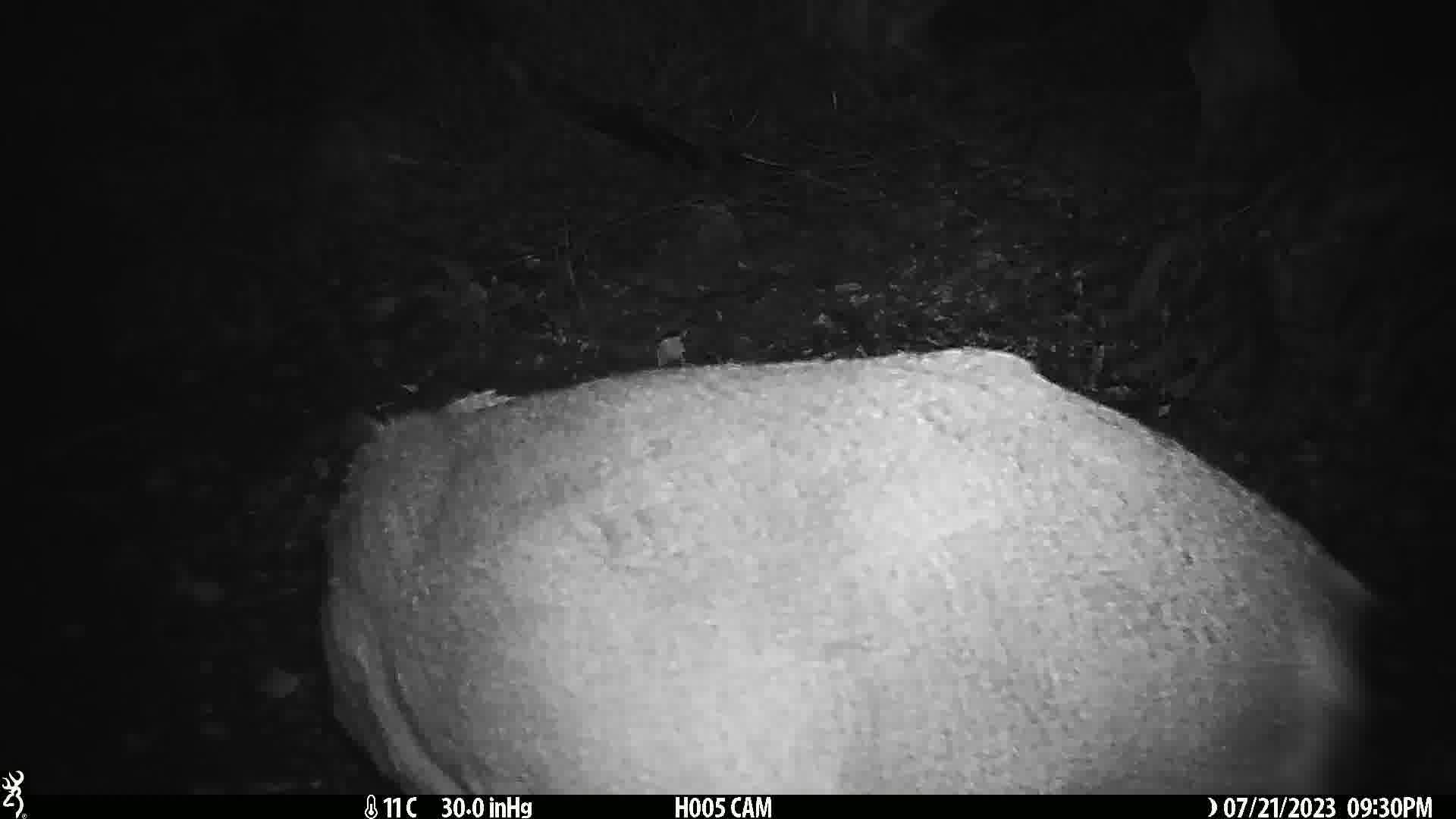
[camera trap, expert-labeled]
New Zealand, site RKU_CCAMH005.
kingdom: Animalia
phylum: Chordata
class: Mammalia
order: Artiodactyla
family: Cervidae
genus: Odocoileus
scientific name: Odocoileus virginianus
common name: white-tailed deer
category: white tailed deer